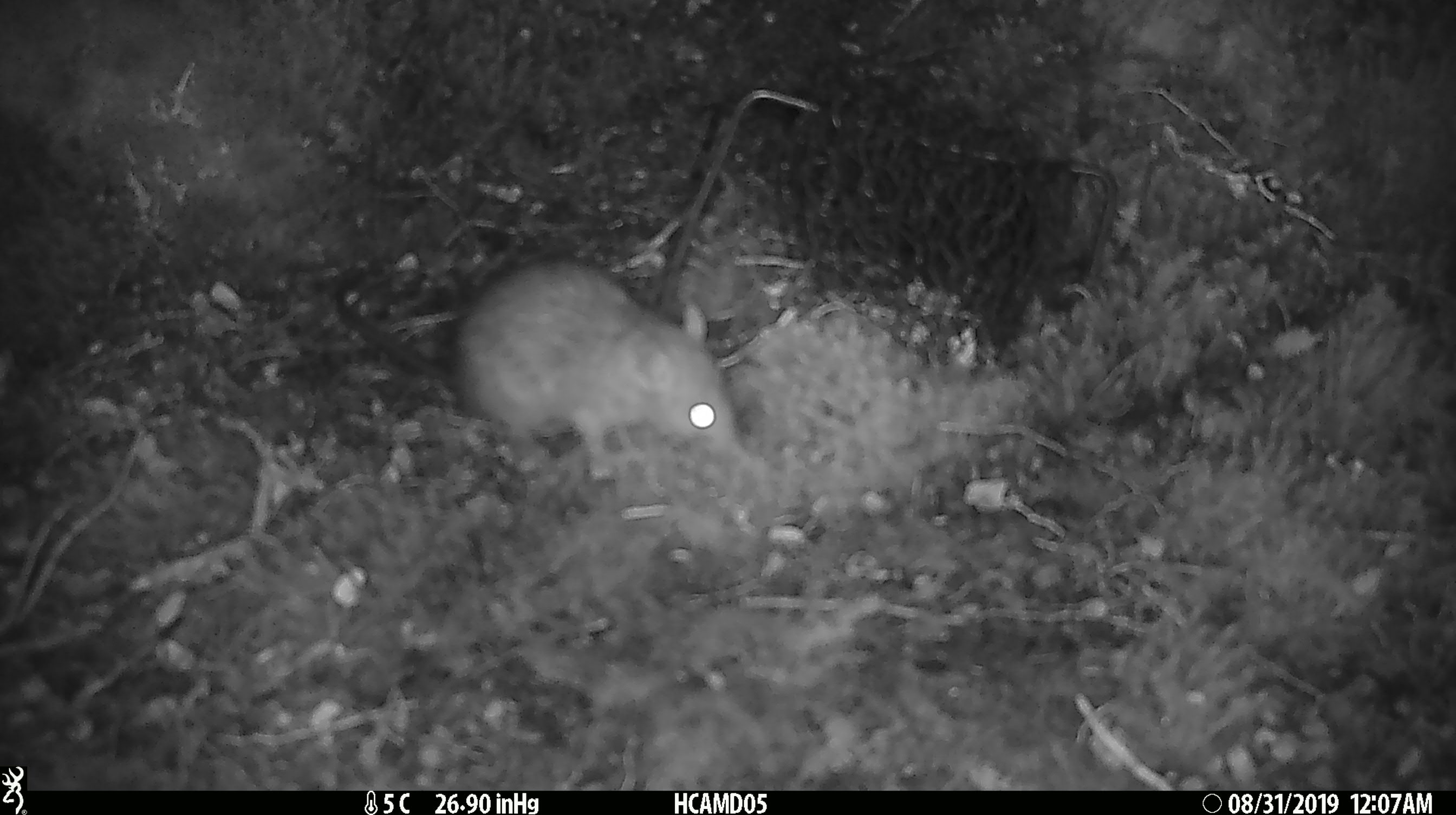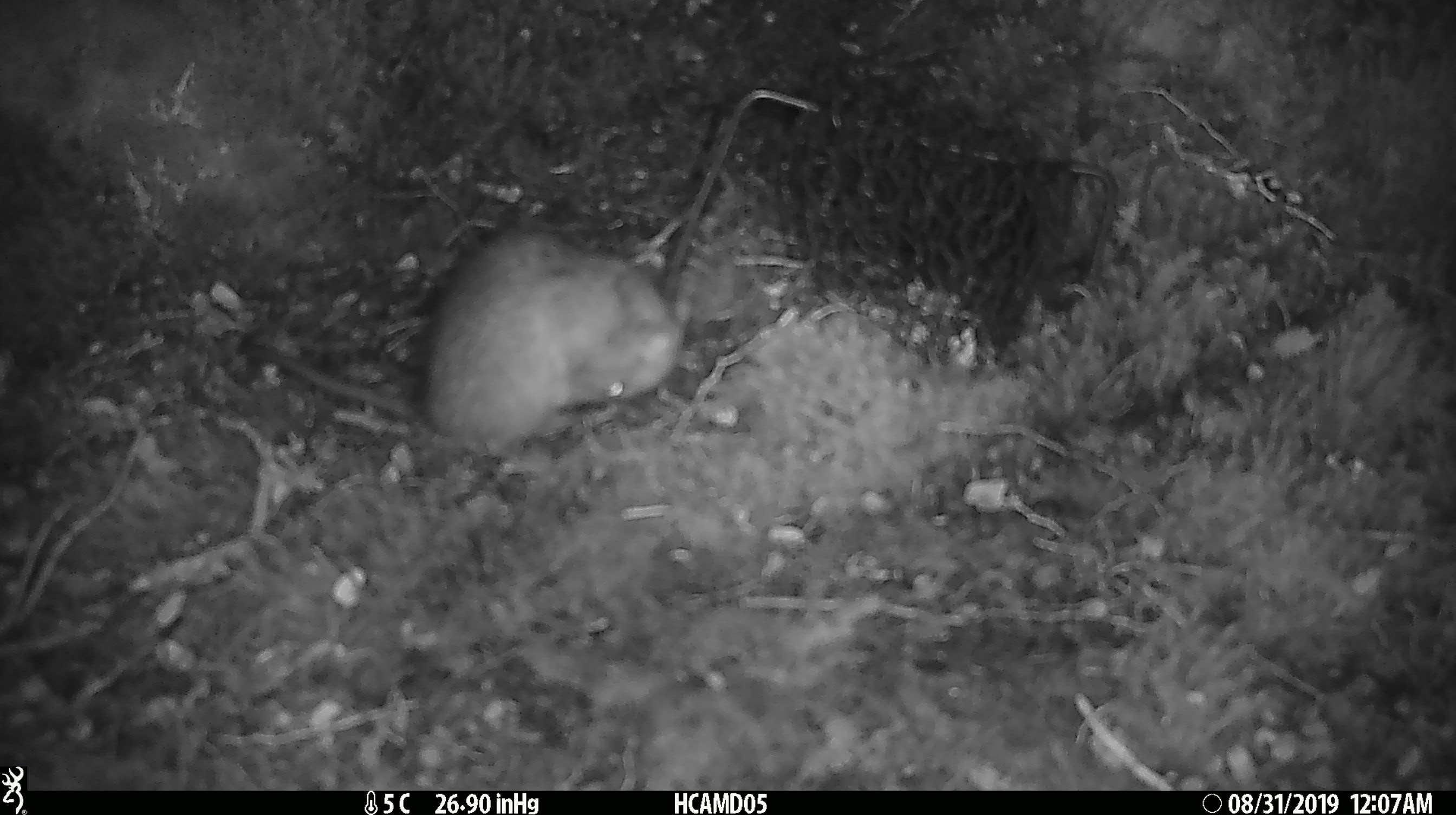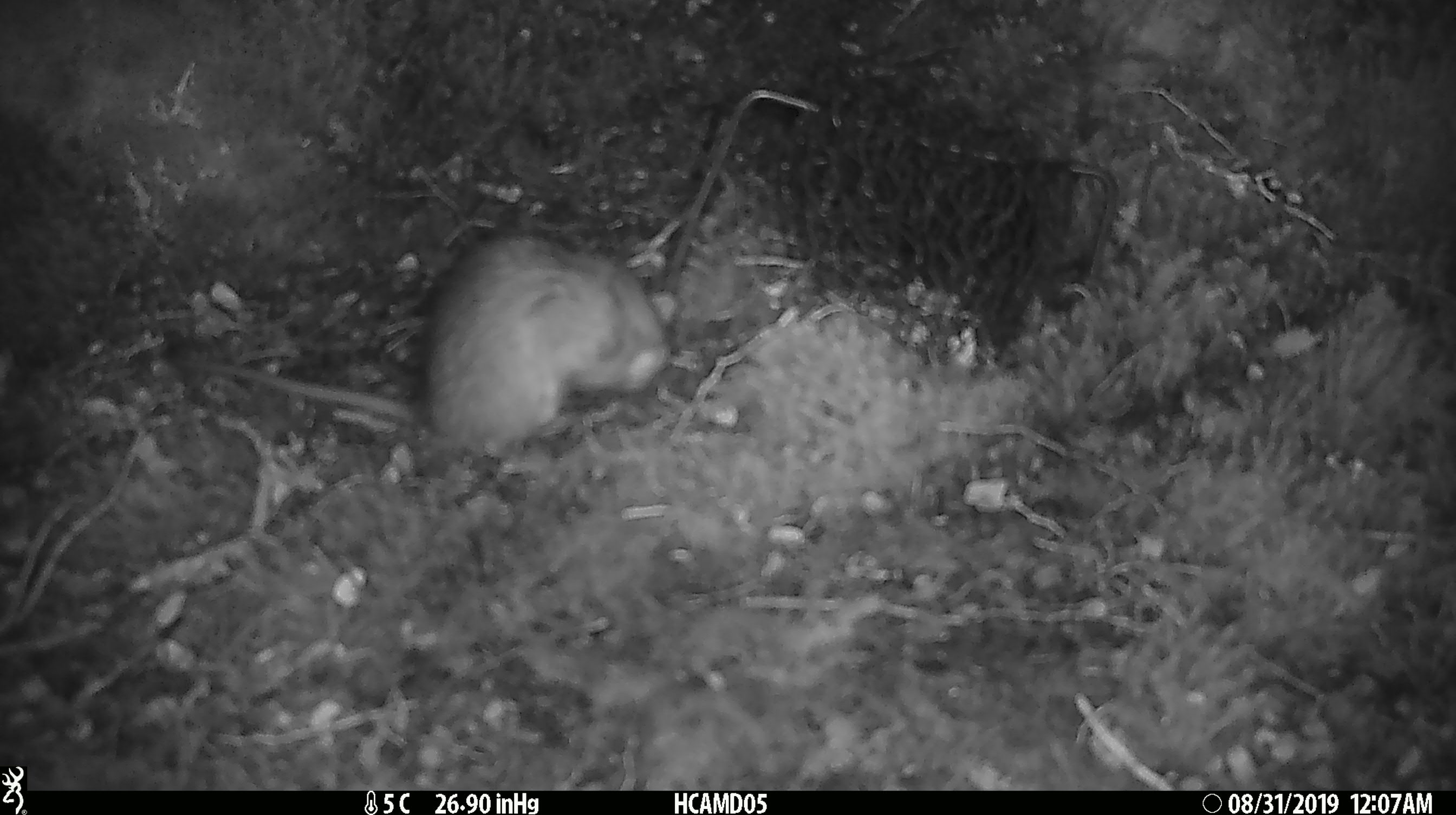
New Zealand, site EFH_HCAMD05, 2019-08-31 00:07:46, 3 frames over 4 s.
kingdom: Animalia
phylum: Chordata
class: Mammalia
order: Rodentia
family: Muridae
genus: Mus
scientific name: Mus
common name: mouse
Mouse (Mus).